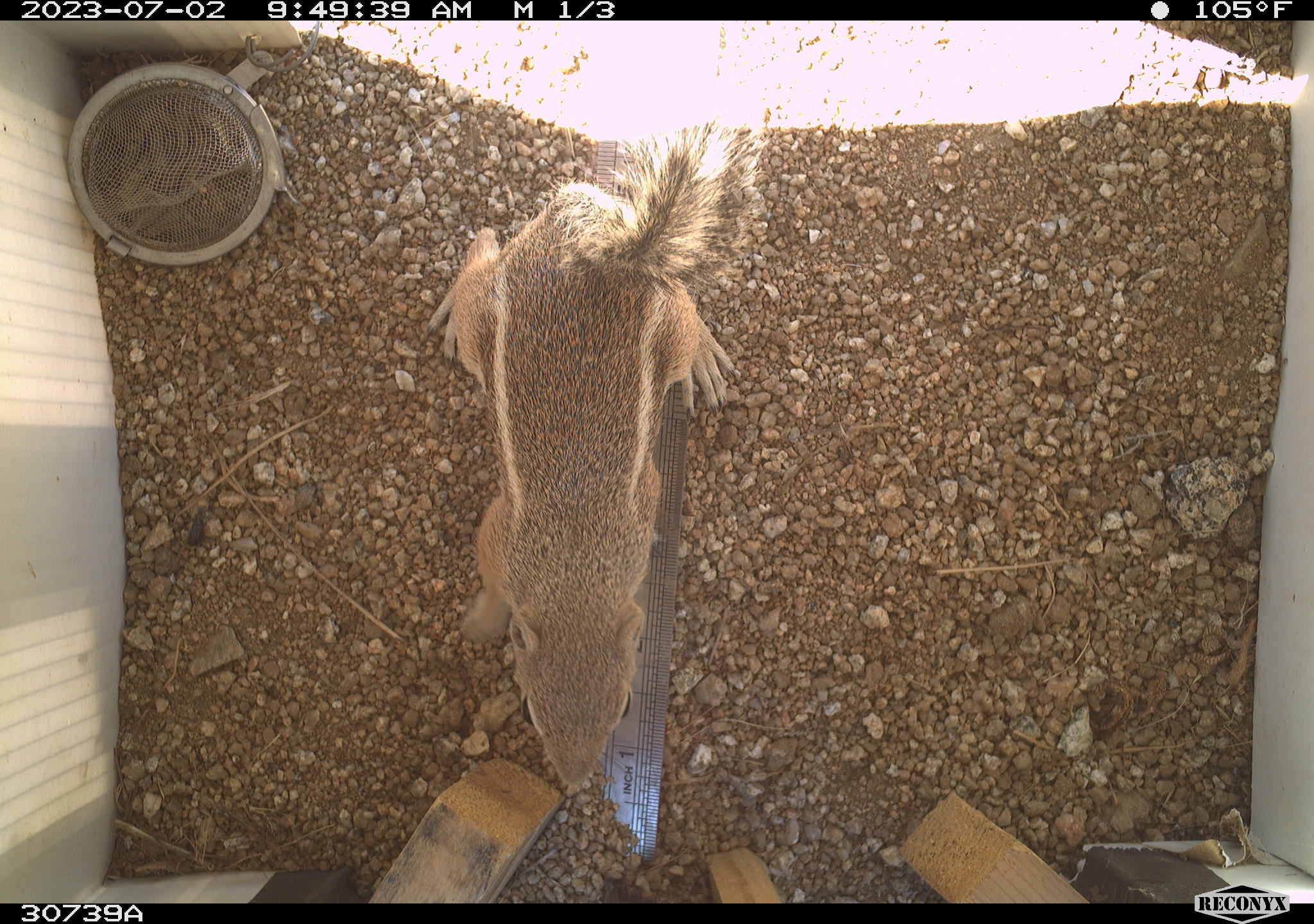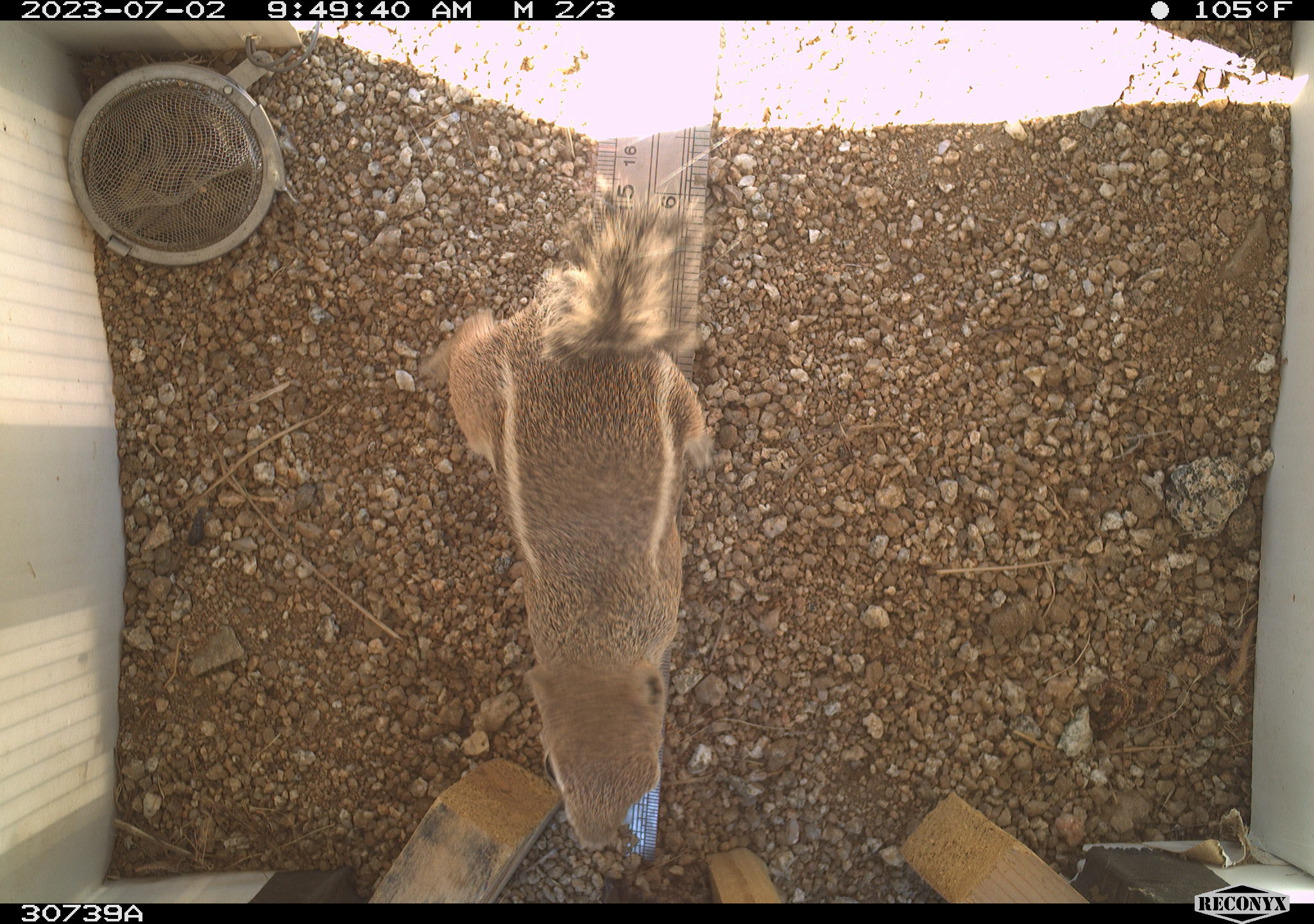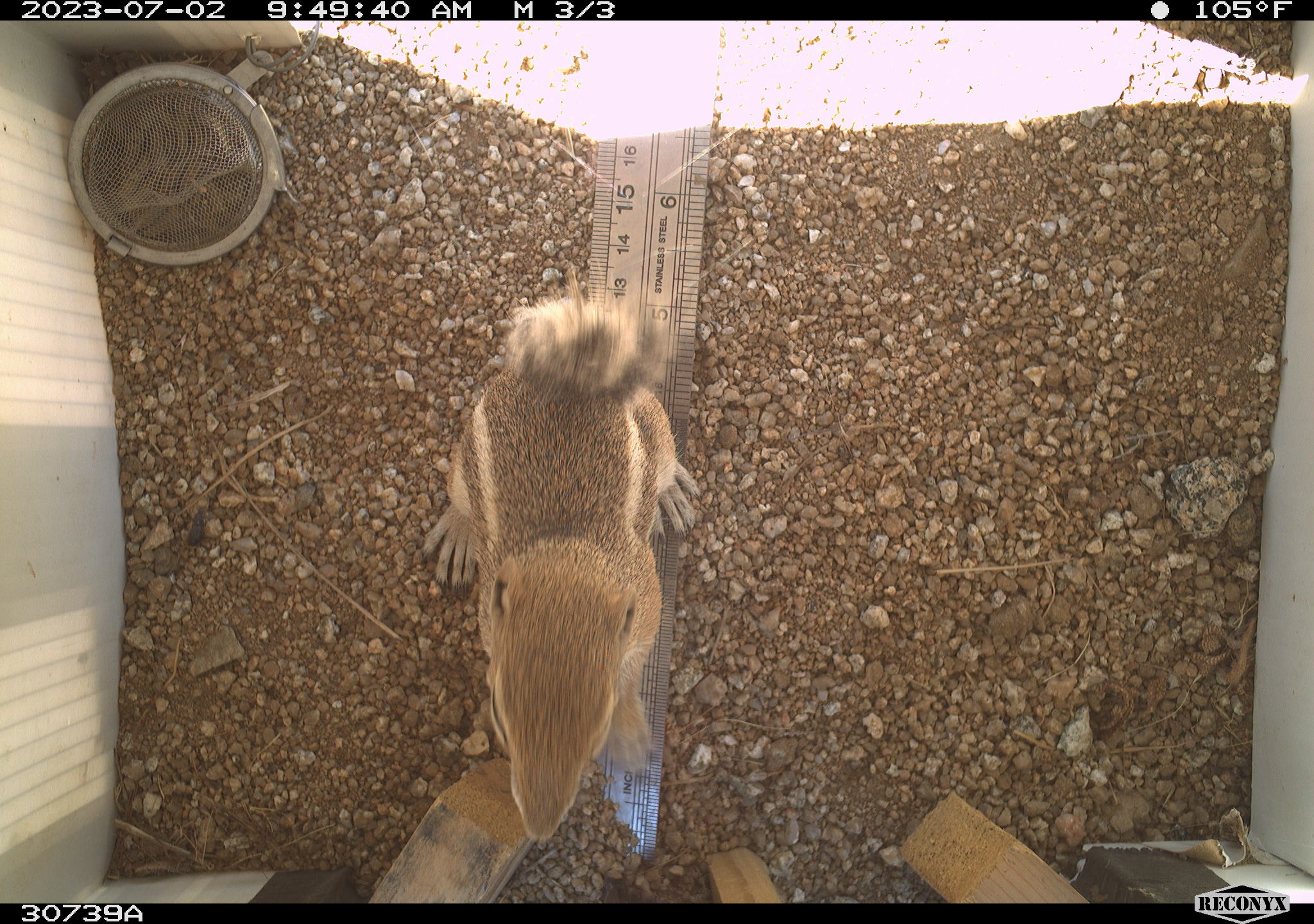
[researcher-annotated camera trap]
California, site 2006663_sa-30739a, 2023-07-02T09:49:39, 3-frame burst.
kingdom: Animalia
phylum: Chordata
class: Mammalia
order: Rodentia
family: Sciuridae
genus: Ammospermophilus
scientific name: Ammospermophilus leucurus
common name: white-tailed antelope squirrel